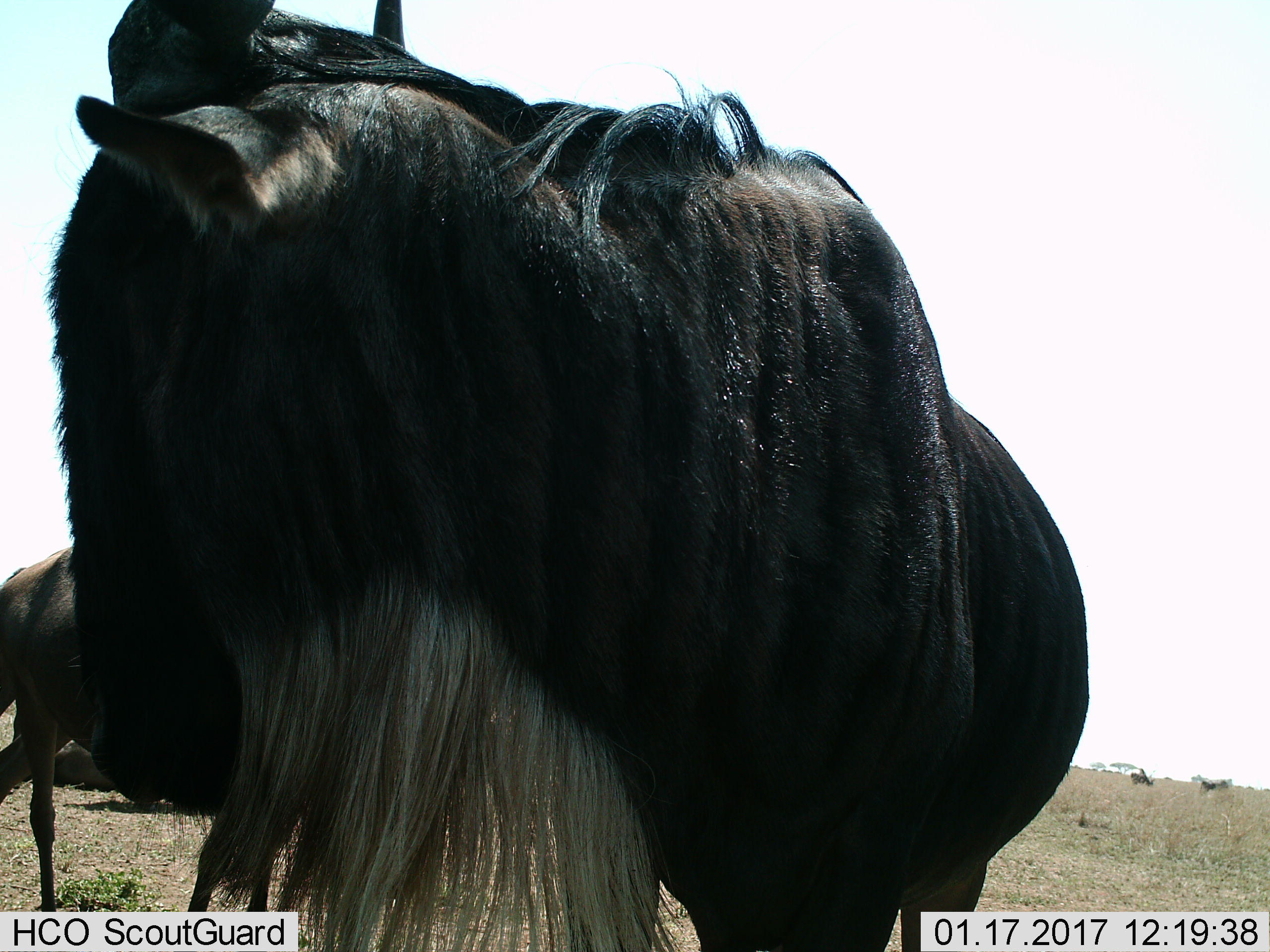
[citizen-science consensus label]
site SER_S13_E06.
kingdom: Animalia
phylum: Chordata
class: Mammalia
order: Artiodactyla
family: Bovidae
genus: Connochaetes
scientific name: Connochaetes taurinus taurinus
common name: blue wildebeest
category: wildebeestblue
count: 2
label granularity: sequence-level